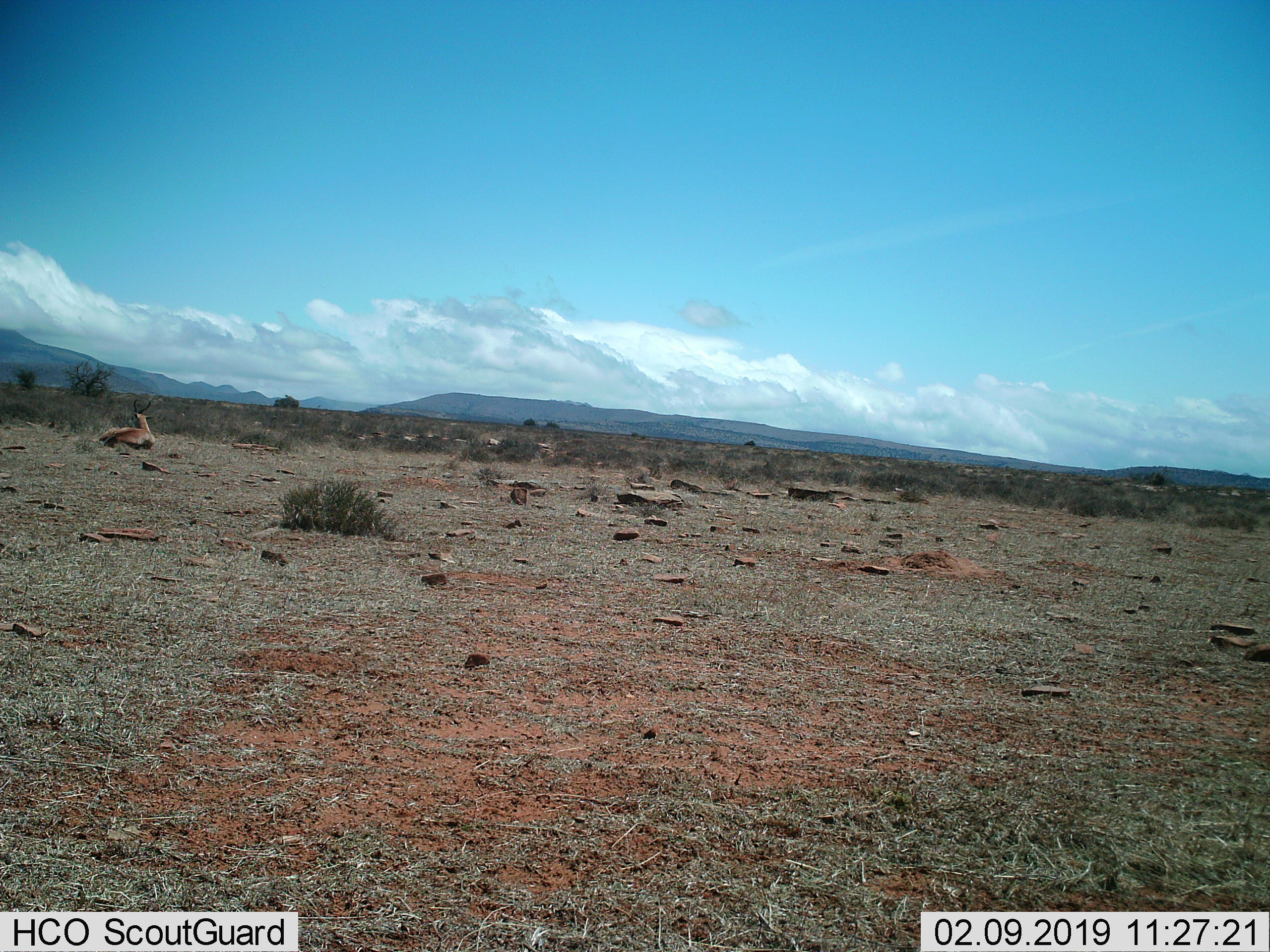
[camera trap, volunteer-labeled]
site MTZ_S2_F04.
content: unidentified animal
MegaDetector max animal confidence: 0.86